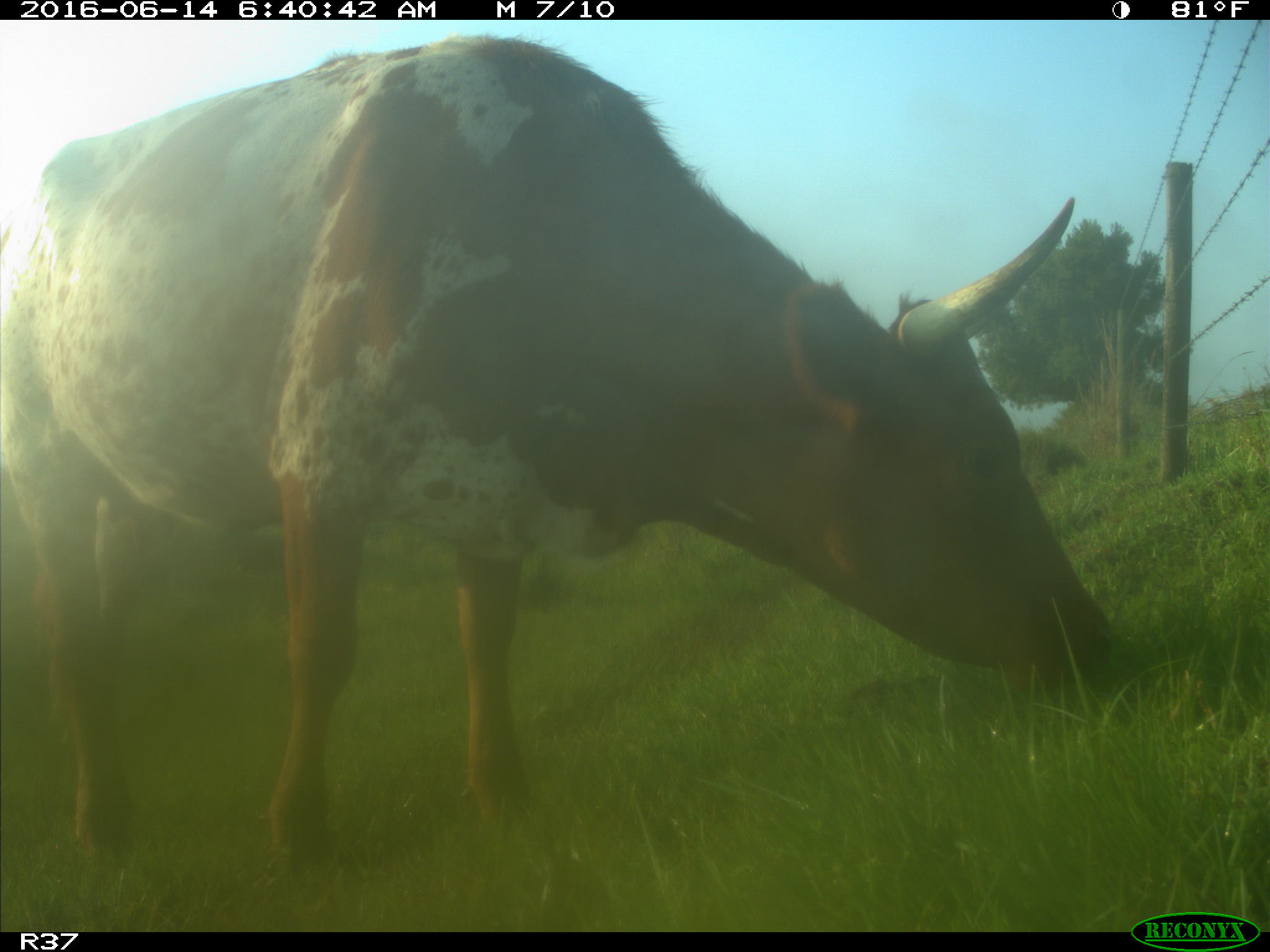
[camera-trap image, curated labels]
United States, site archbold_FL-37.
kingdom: Animalia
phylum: Chordata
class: Mammalia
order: Artiodactyla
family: Bovidae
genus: Bos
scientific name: Bos taurus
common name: domestic cow